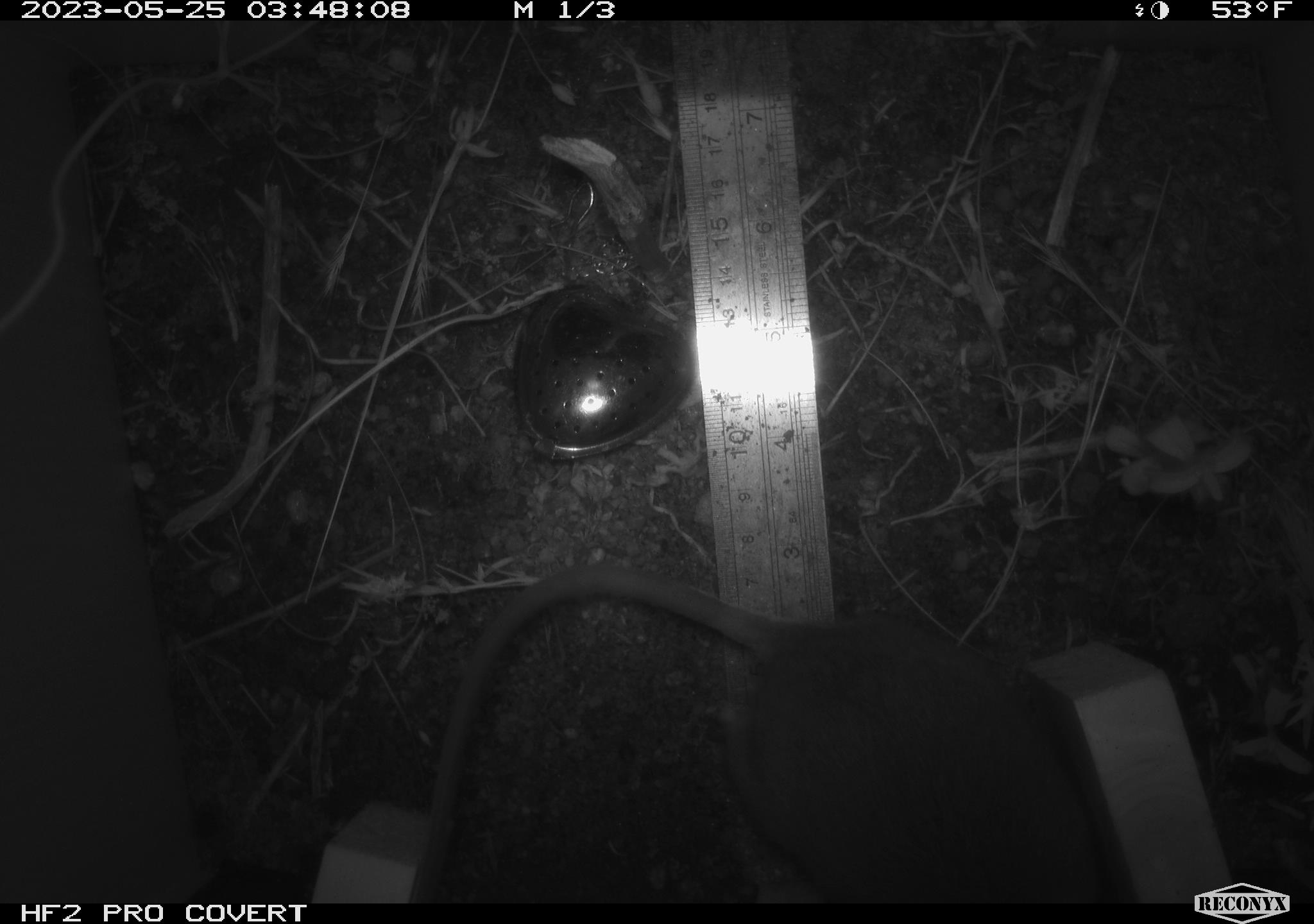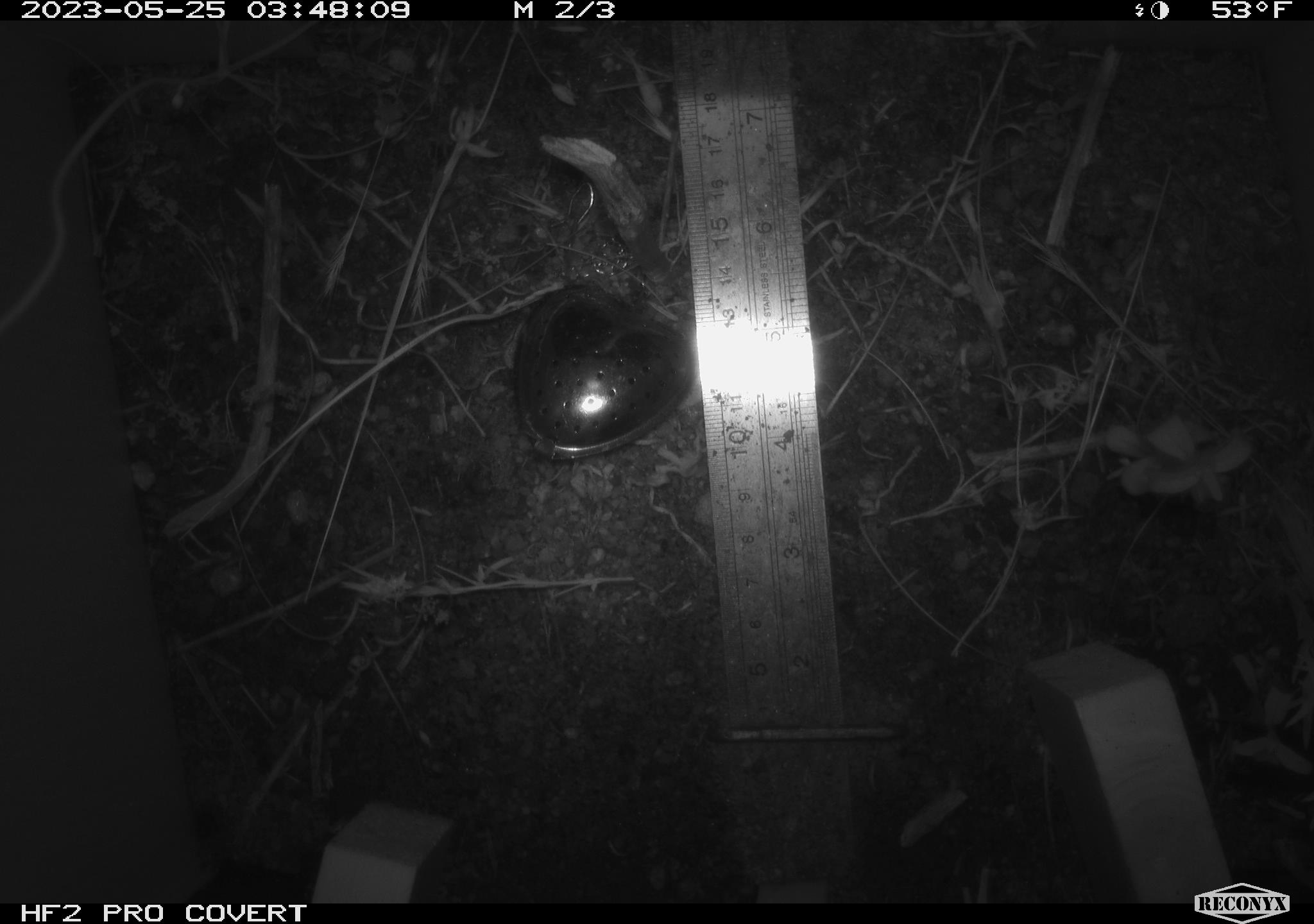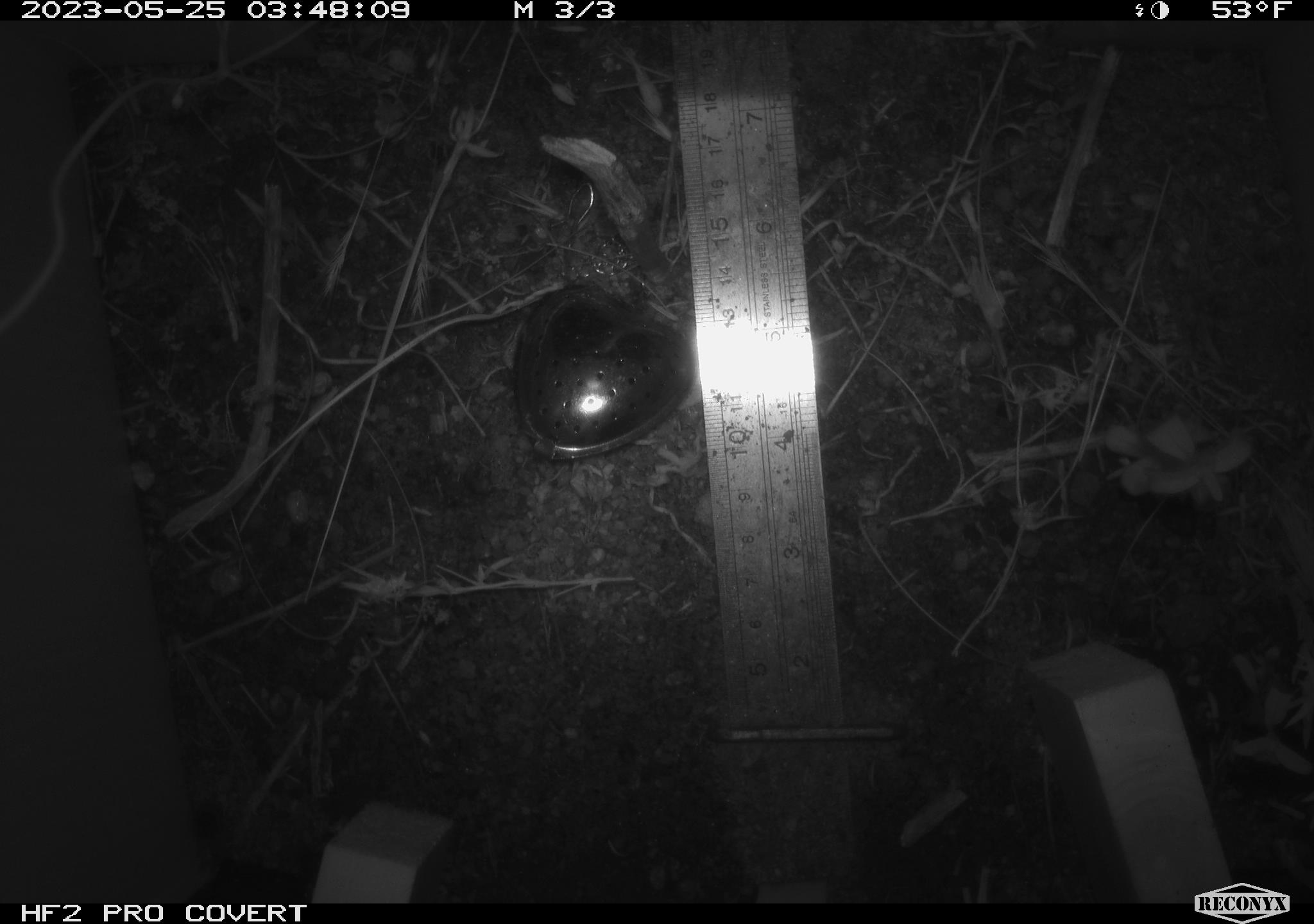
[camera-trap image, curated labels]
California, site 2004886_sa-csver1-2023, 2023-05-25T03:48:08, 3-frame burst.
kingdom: Animalia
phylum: Chordata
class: Mammalia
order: Rodentia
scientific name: Rodentia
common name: mouse species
Mouse species (Rodentia).